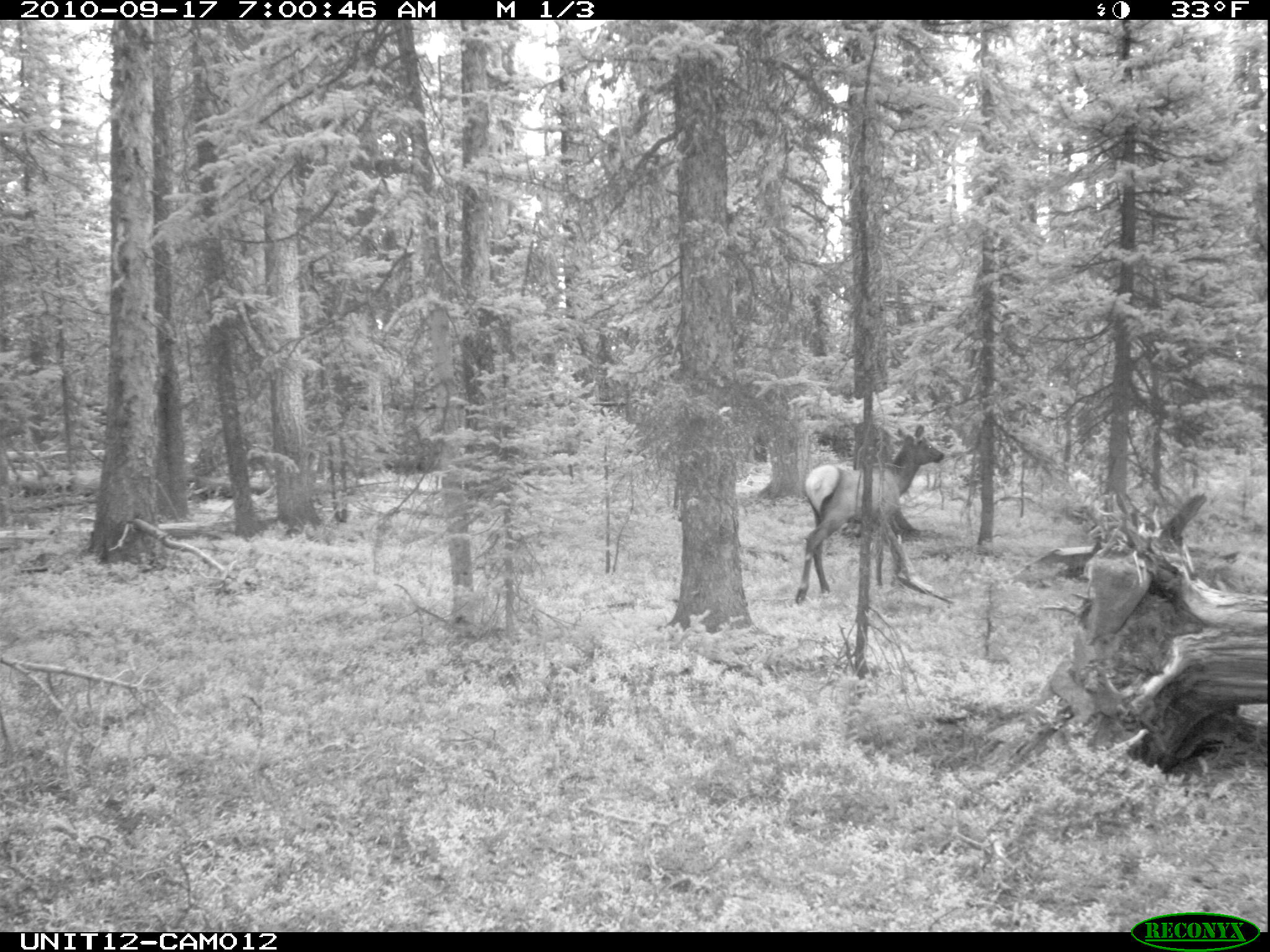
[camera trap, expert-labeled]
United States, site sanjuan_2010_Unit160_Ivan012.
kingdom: Animalia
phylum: Chordata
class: Mammalia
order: Artiodactyla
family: Cervidae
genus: Cervus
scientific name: Cervus elaphus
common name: red deer